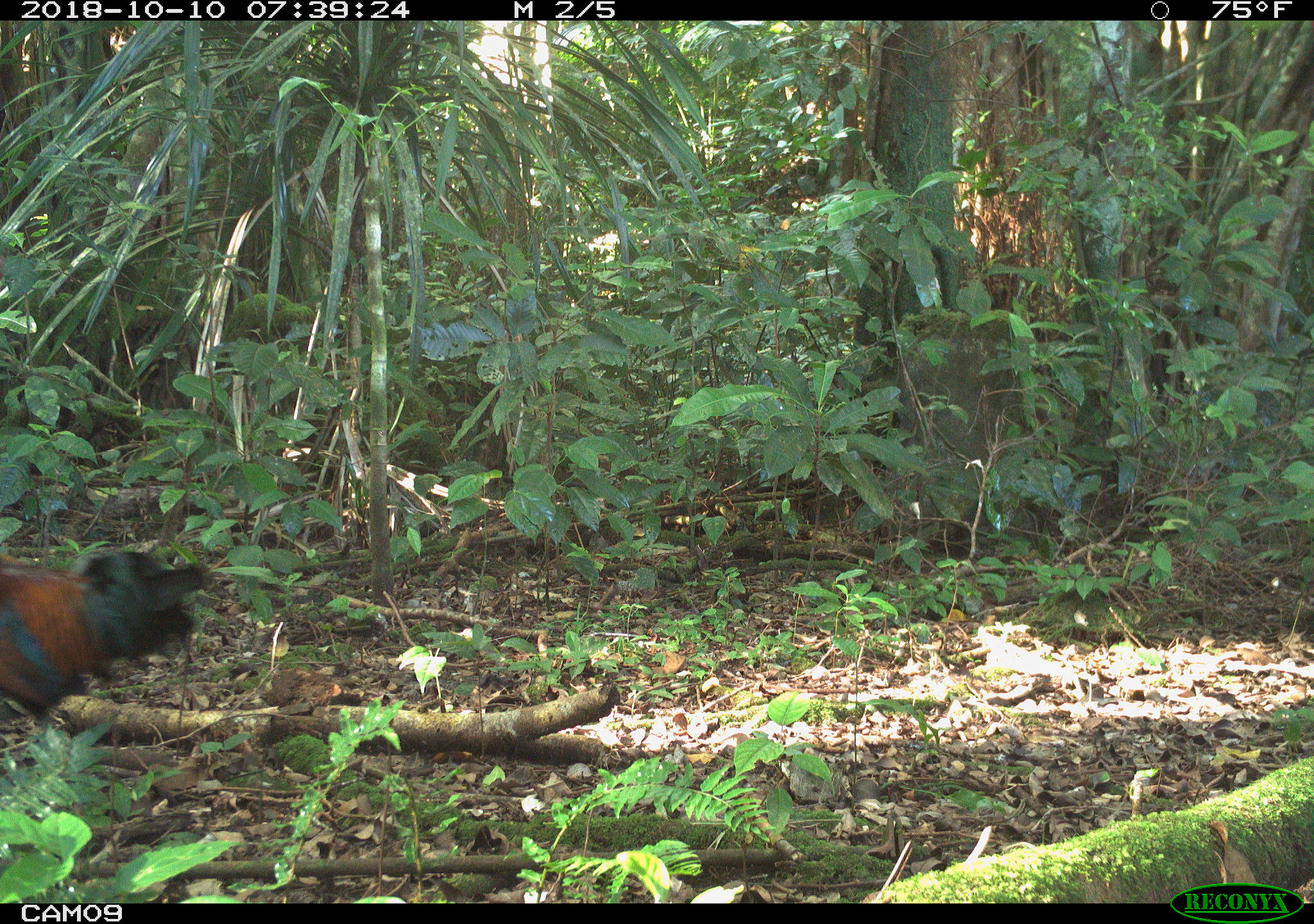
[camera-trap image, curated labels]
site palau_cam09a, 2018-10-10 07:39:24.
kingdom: Animalia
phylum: Chordata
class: Aves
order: Galliformes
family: Phasianidae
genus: Gallus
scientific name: Gallus gallus domesticus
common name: rooster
Rooster (Gallus gallus domesticus).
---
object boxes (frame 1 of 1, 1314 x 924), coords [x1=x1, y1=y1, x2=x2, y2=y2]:
rooster: [x1=1, y1=543, x2=209, y2=751]